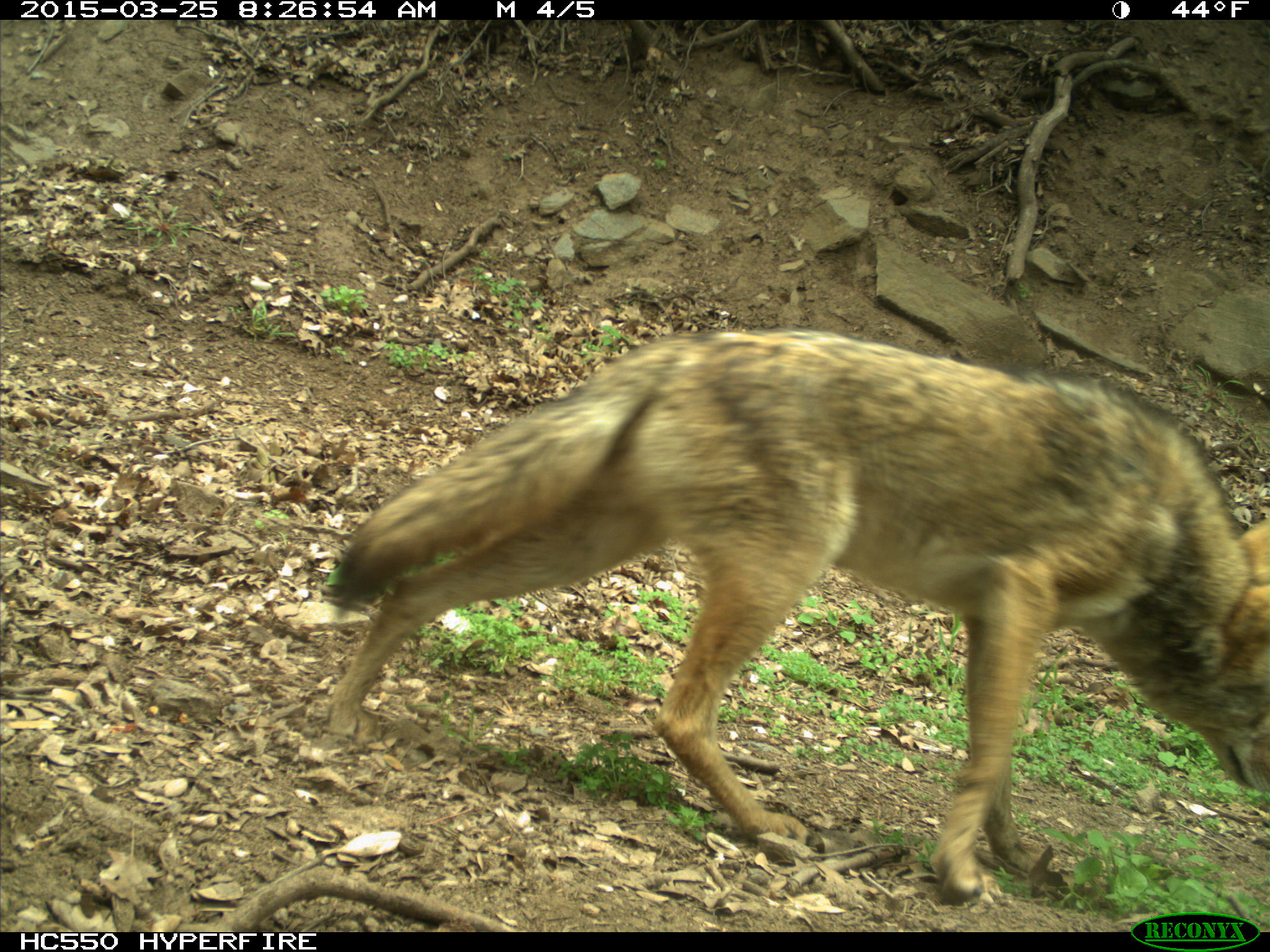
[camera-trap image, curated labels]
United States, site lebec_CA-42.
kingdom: Animalia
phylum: Chordata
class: Mammalia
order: Carnivora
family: Canidae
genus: Canis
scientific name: Canis latrans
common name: coyote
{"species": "Canis latrans (coyote)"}